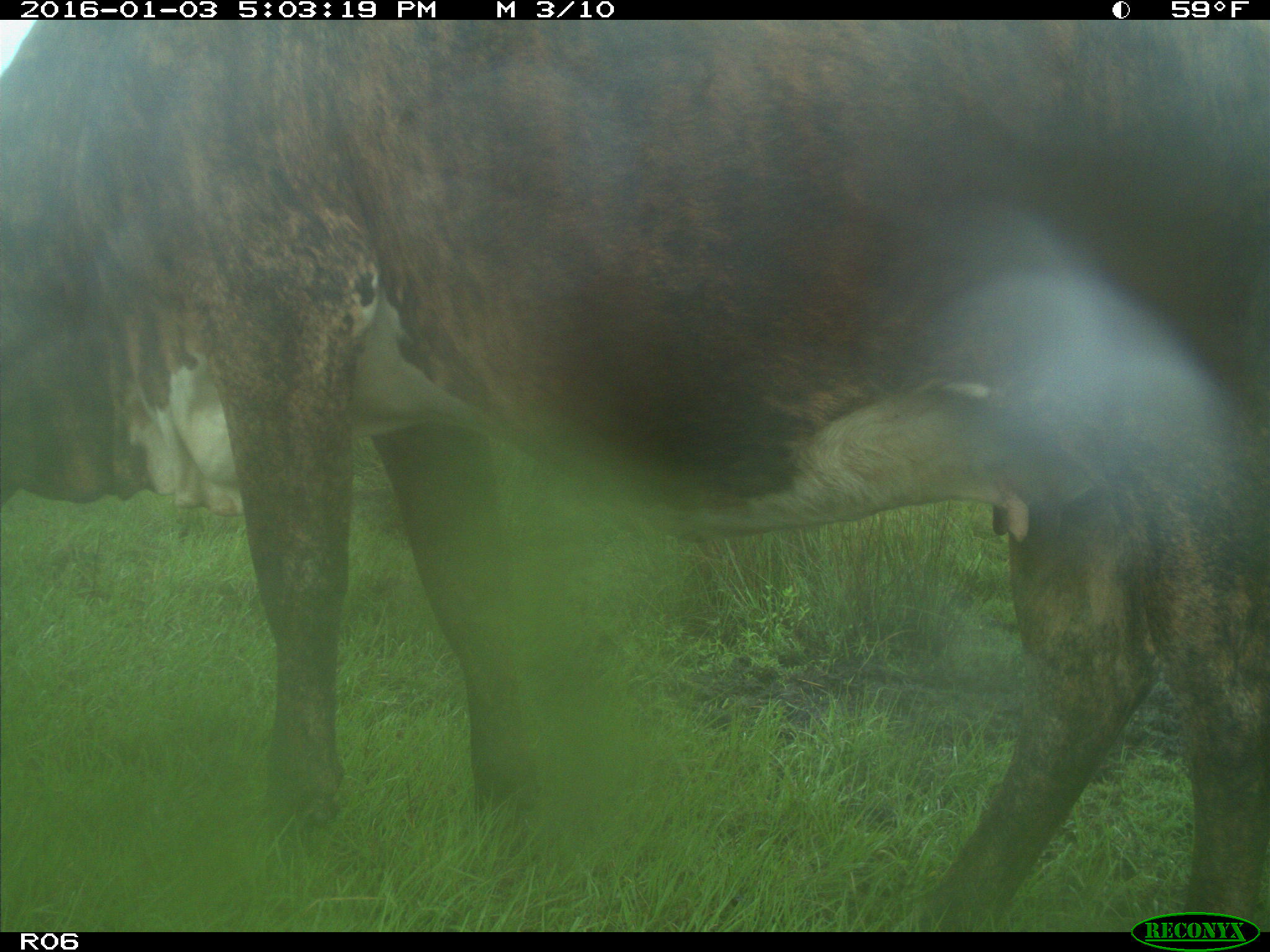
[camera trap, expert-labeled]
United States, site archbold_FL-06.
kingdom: Animalia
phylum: Chordata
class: Mammalia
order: Artiodactyla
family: Bovidae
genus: Bos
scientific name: Bos taurus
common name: domestic cow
Bos taurus (domestic cow).